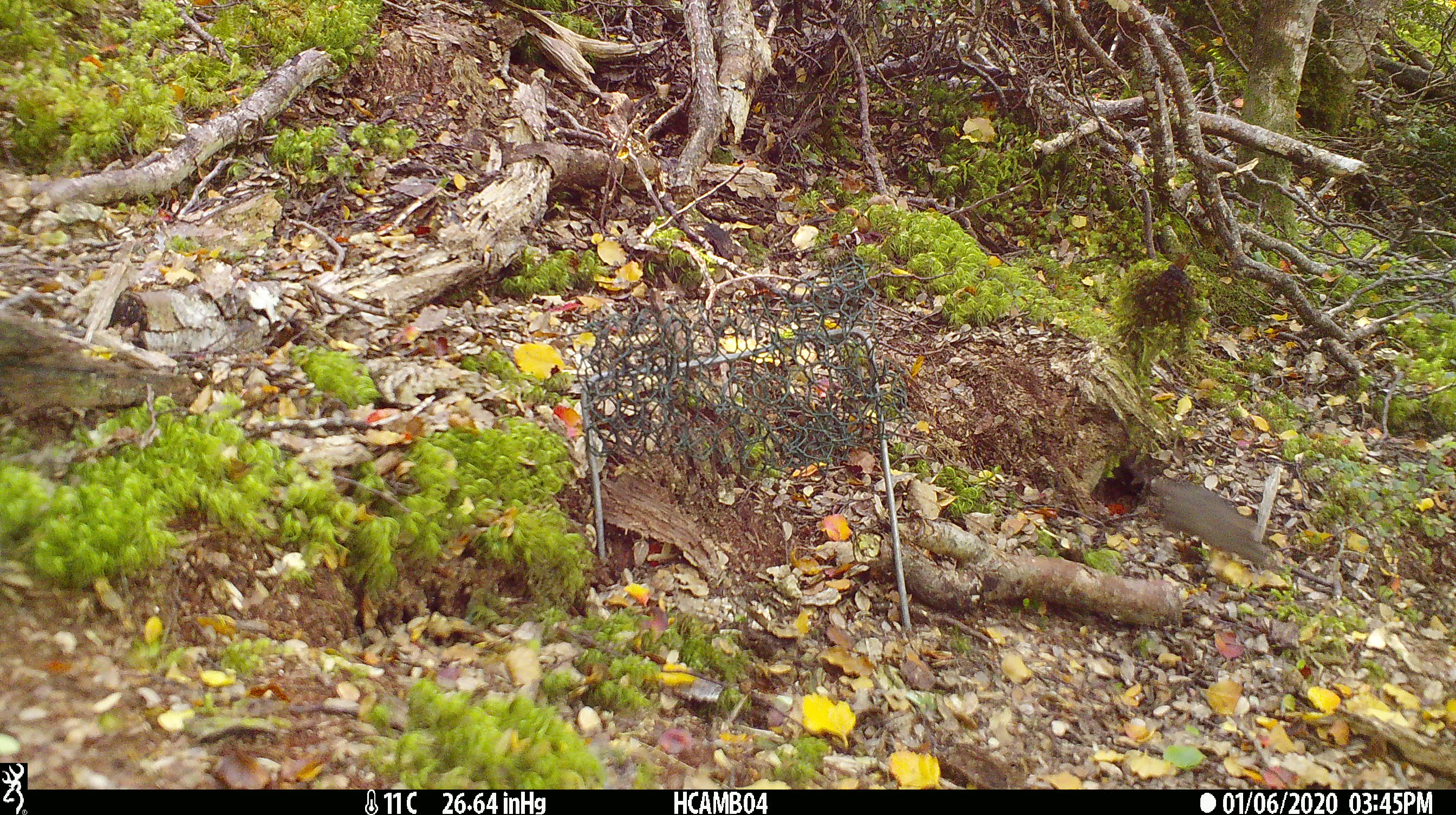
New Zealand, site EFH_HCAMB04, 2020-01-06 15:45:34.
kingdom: Animalia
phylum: Chordata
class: Mammalia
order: Rodentia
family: Muridae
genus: Mus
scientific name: Mus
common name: mouse